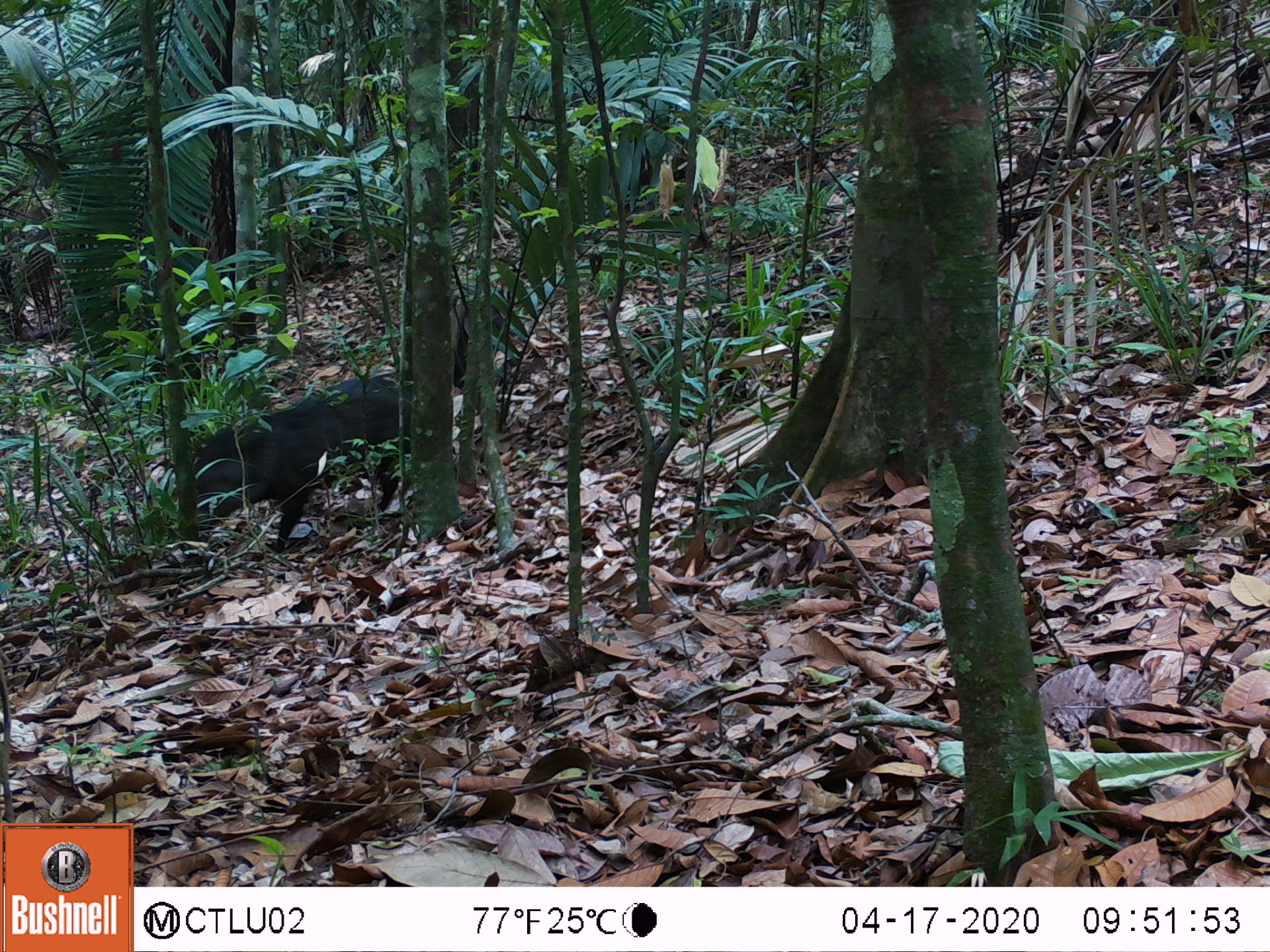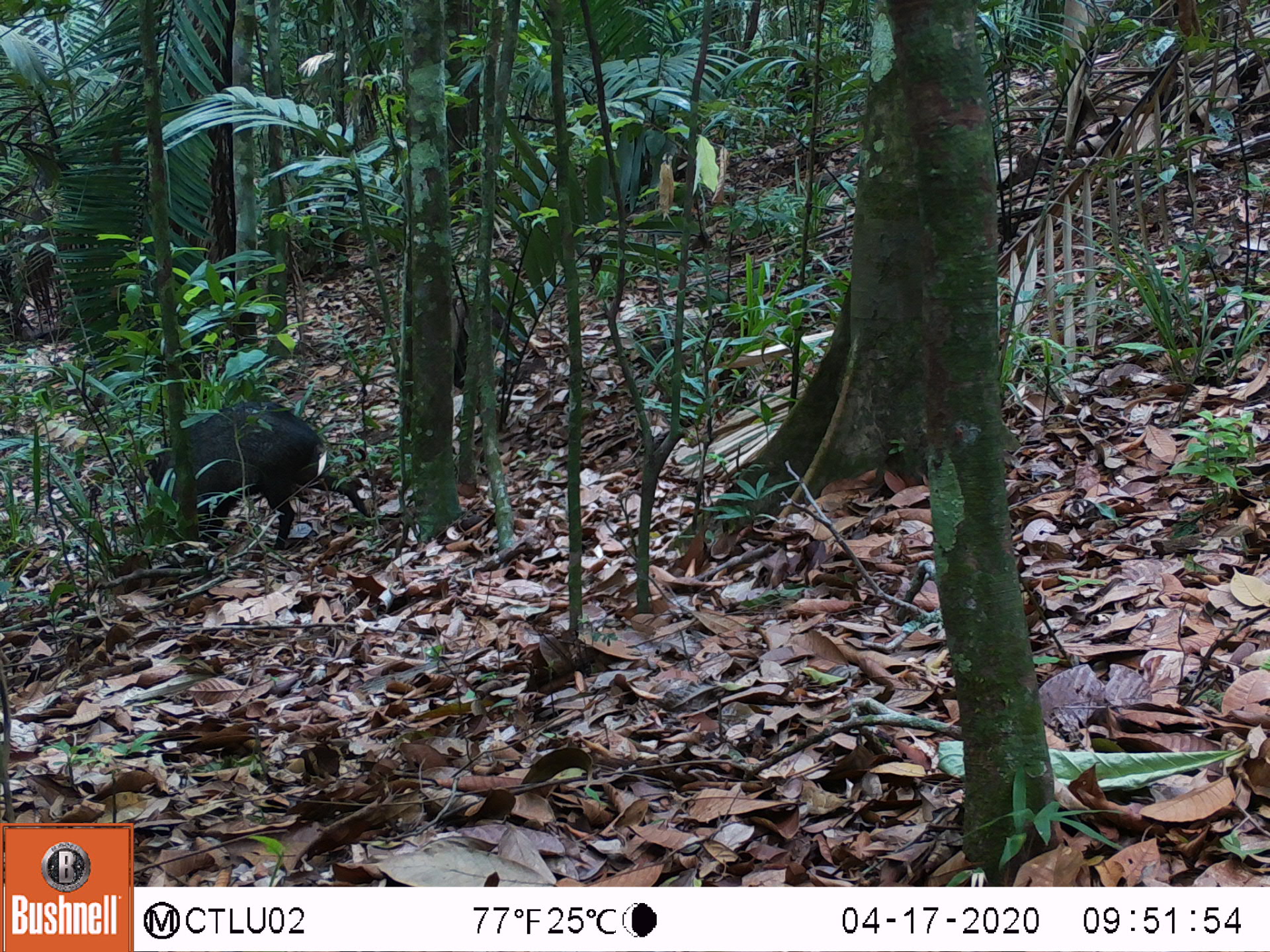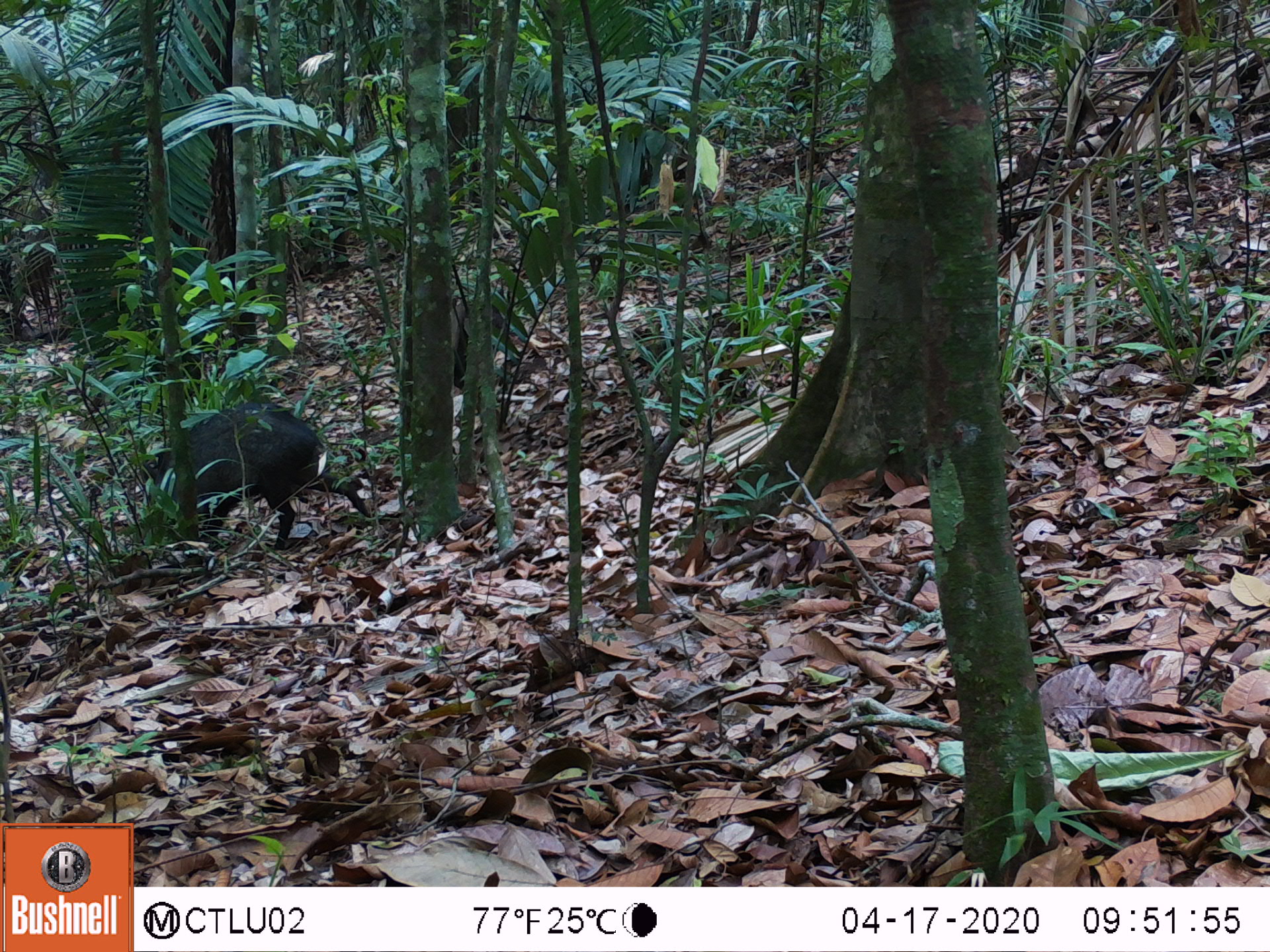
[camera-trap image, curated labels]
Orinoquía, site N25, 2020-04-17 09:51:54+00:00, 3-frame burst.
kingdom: Animalia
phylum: Chordata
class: Mammalia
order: Artiodactyla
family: Tayassuidae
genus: Pecari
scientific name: Pecari tajacu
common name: collared peccary